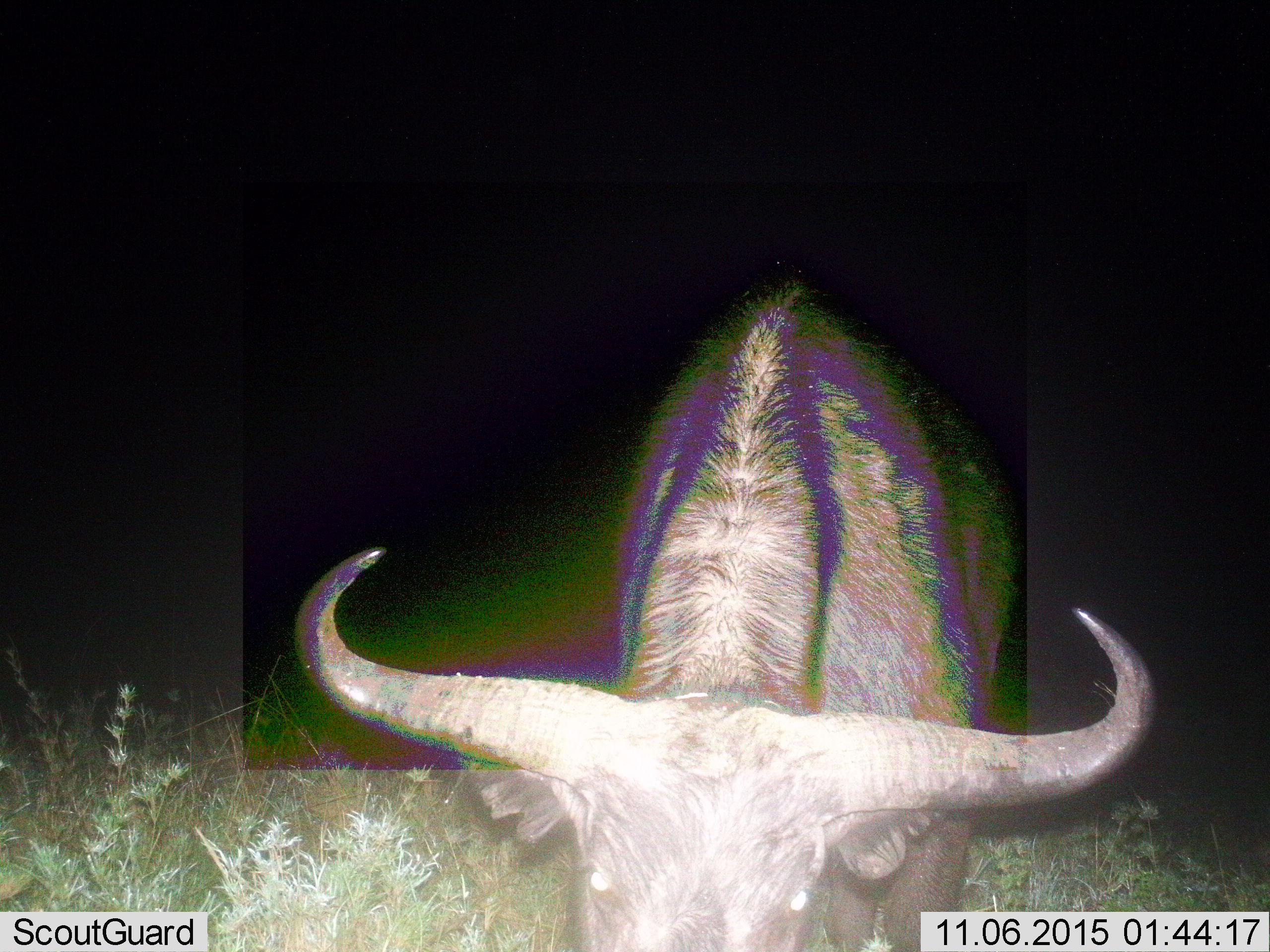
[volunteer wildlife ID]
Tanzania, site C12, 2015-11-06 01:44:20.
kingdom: Animalia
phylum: Chordata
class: Mammalia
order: Artiodactyla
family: Bovidae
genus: Connochaetes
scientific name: Connochaetes taurinus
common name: blue wildebeest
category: wildebeest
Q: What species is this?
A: Wildebeest (blue wildebeest) (Connochaetes taurinus).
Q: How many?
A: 1.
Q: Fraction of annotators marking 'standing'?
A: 78%.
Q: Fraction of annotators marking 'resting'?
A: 11%.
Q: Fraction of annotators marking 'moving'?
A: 0%.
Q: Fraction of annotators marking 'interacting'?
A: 11%.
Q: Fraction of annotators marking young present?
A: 0%.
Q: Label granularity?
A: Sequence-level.